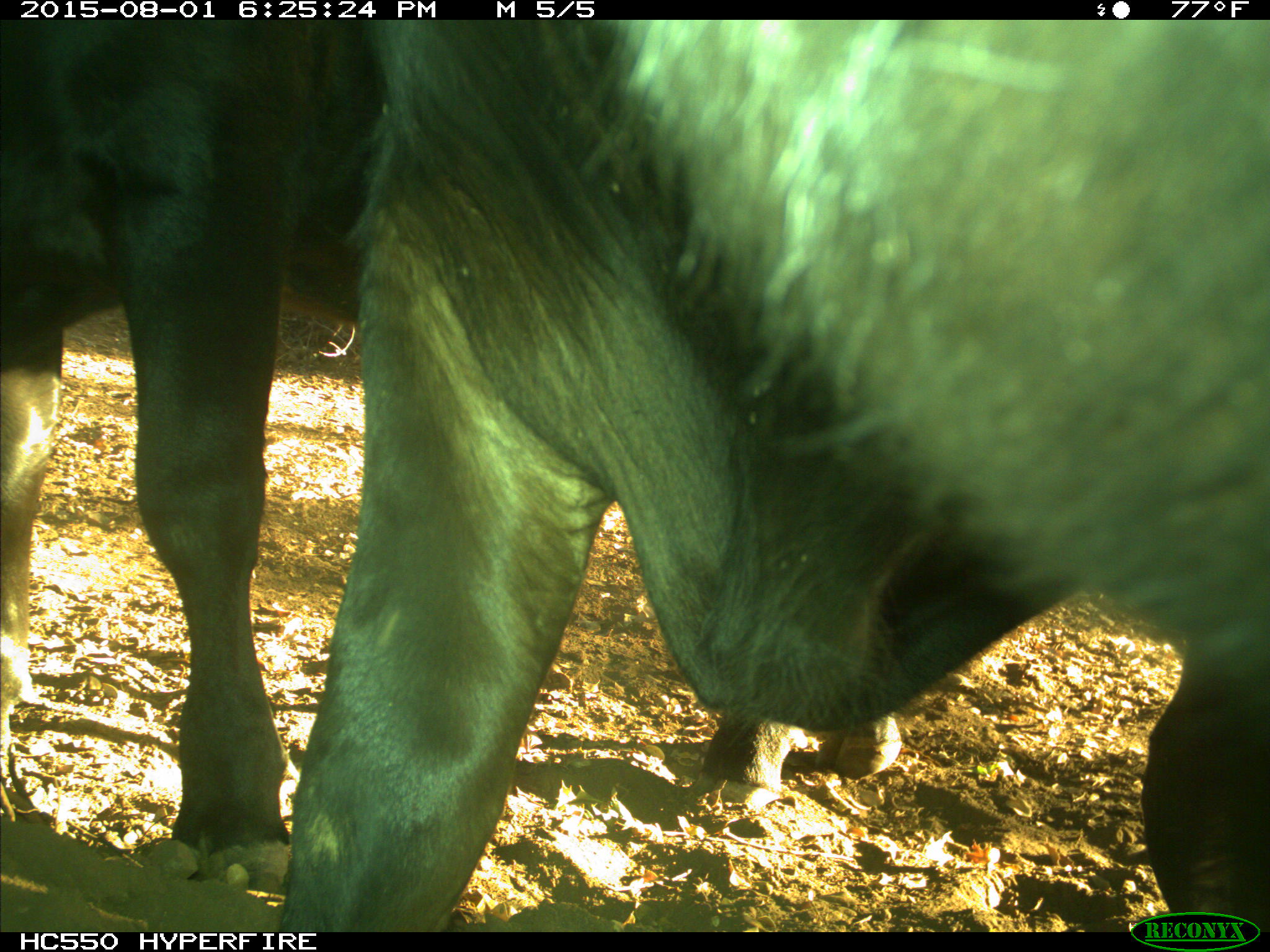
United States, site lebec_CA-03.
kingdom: Animalia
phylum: Chordata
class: Mammalia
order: Artiodactyla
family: Bovidae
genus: Bos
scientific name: Bos taurus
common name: domestic cow